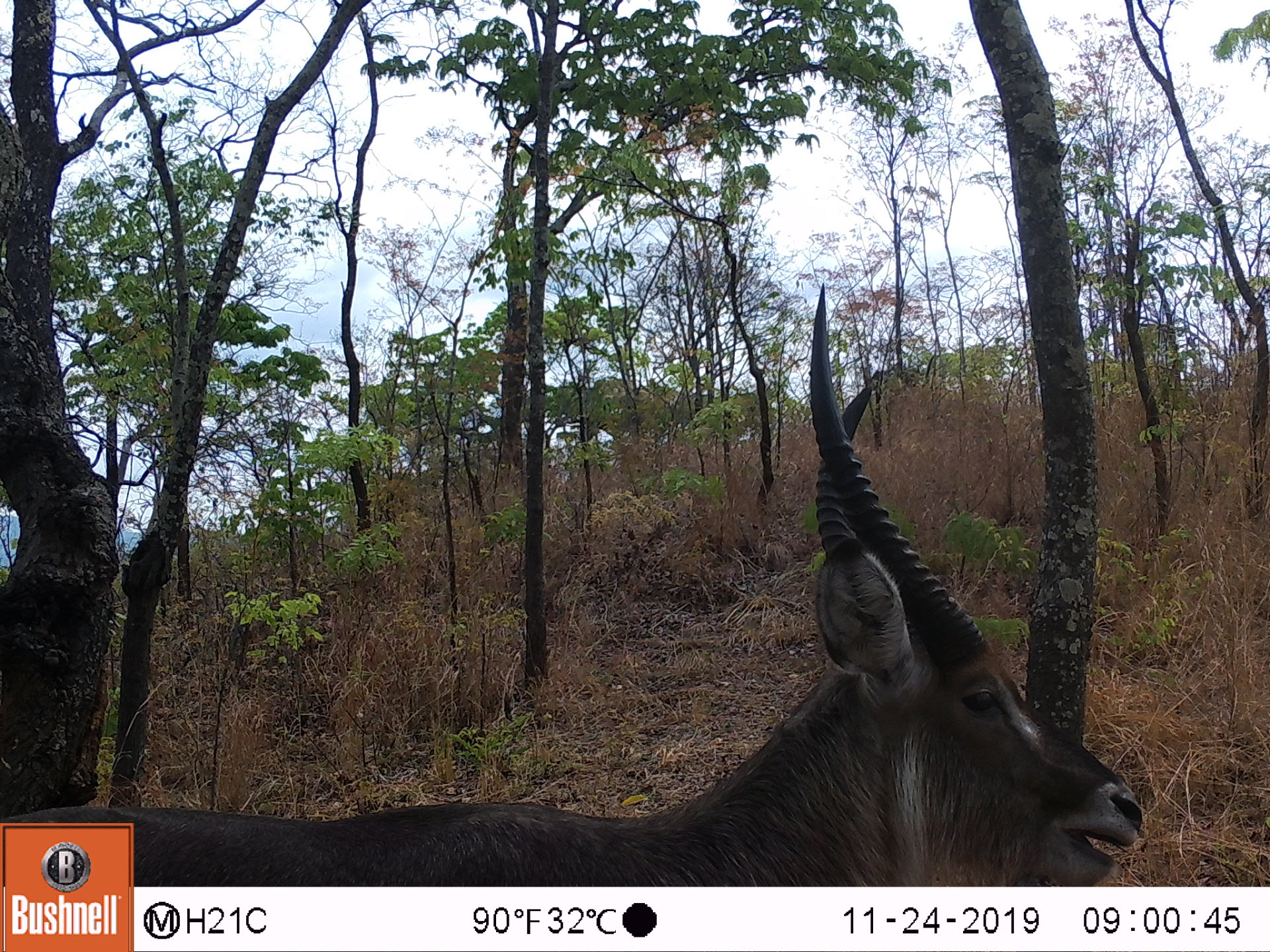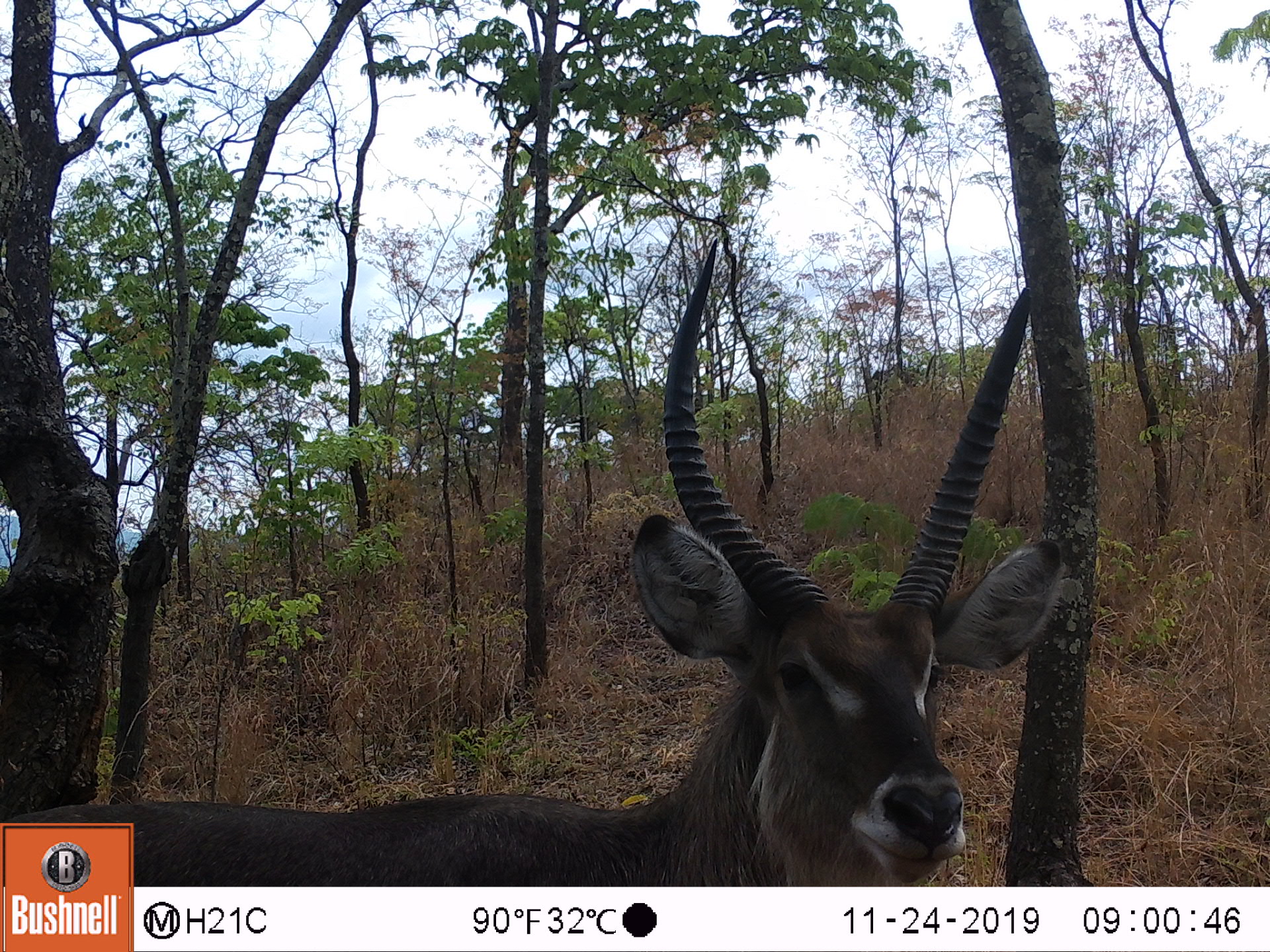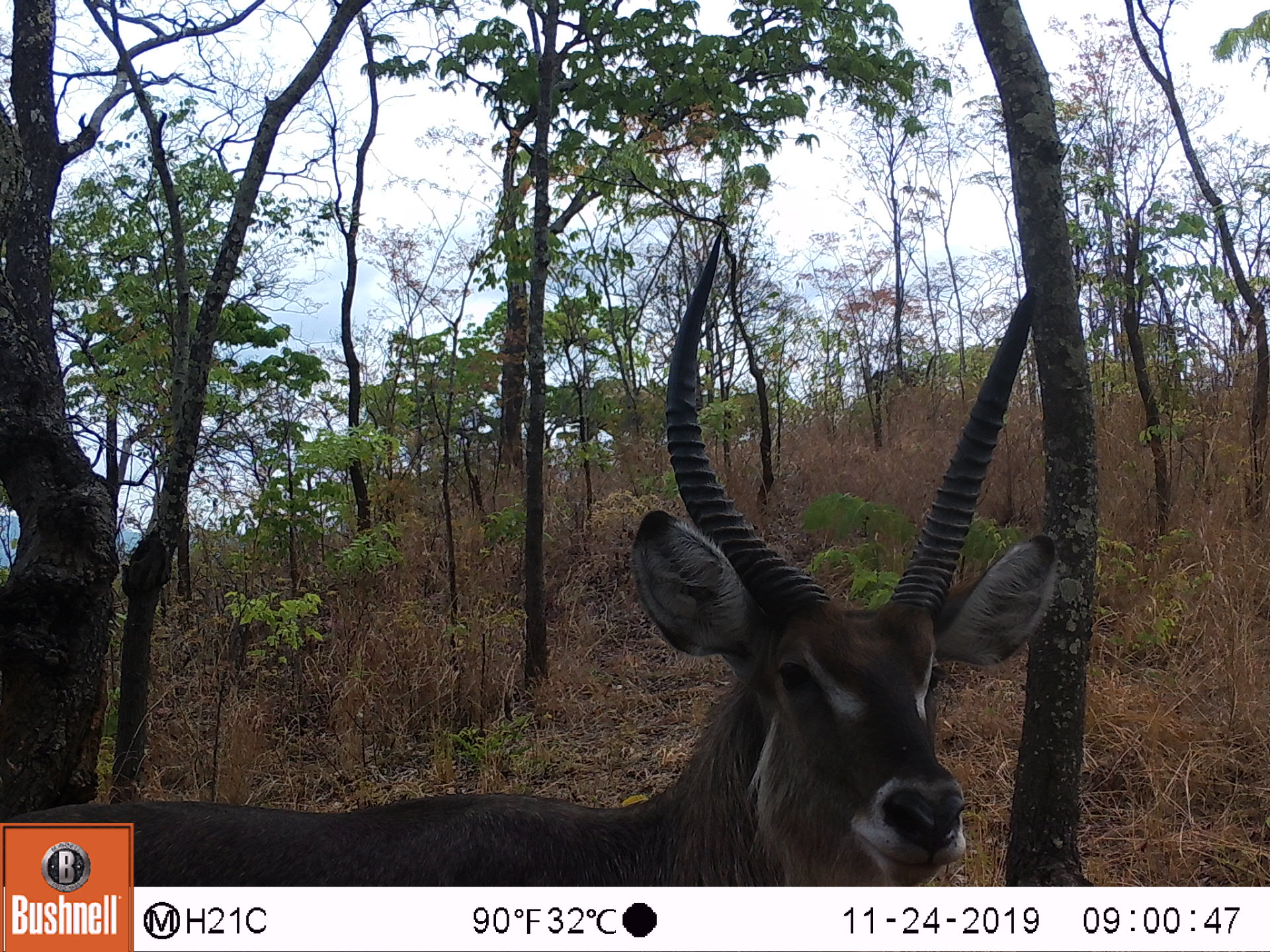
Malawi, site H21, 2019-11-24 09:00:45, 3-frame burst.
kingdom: Animalia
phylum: Chordata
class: Mammalia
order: Artiodactyla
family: Bovidae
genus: Kobus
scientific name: Kobus ellipsiprymnus ellipsiprymnus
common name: common waterbuck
Common waterbuck (Kobus ellipsiprymnus ellipsiprymnus), count 1.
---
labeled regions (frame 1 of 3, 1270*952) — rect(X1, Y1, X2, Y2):
common waterbuck: rect(696, 279, 1142, 883)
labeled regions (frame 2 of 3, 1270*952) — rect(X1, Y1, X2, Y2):
common waterbuck: rect(604, 227, 1061, 885)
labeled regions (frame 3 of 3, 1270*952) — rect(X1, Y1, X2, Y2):
common waterbuck: rect(609, 237, 1054, 885)